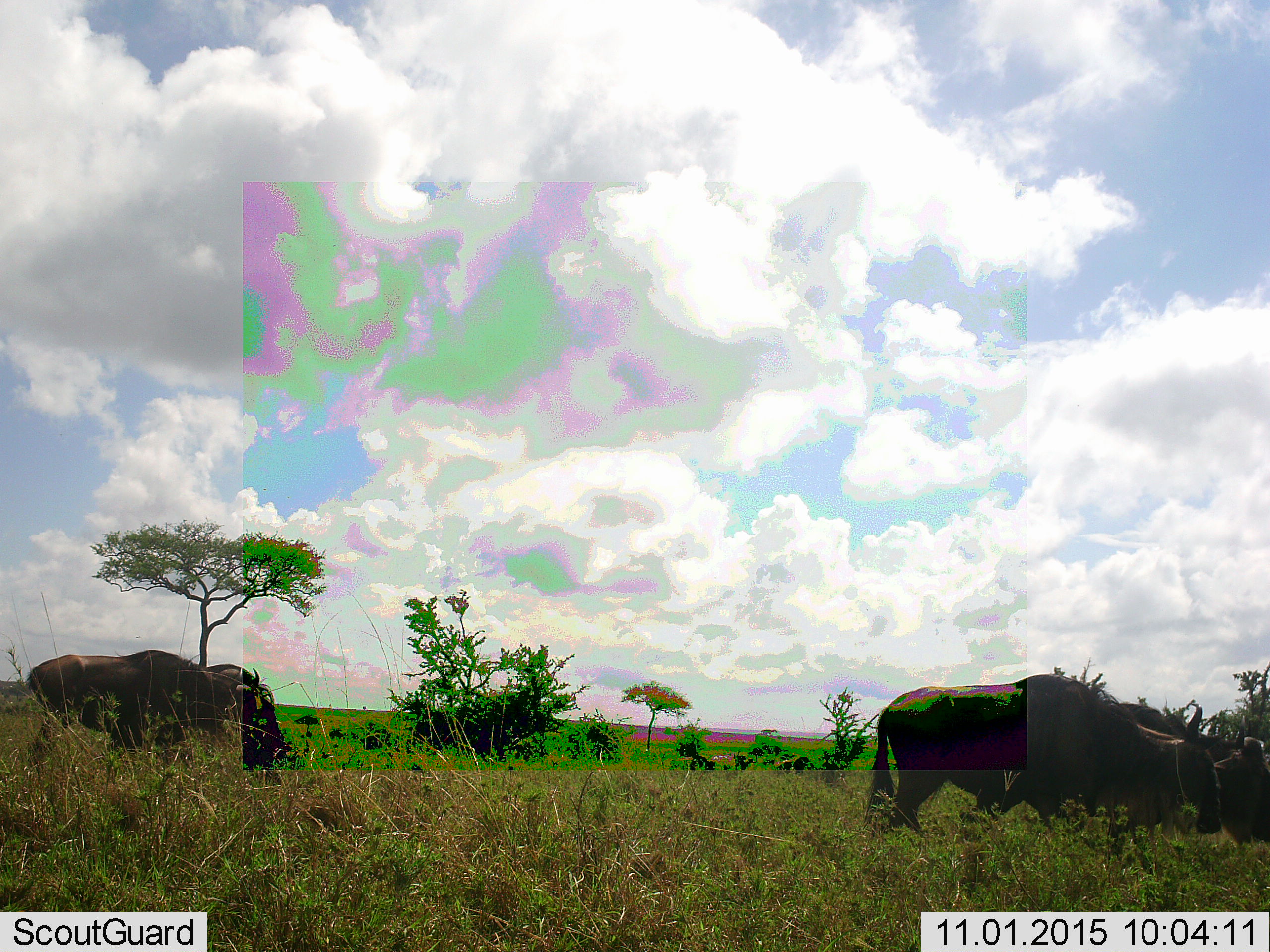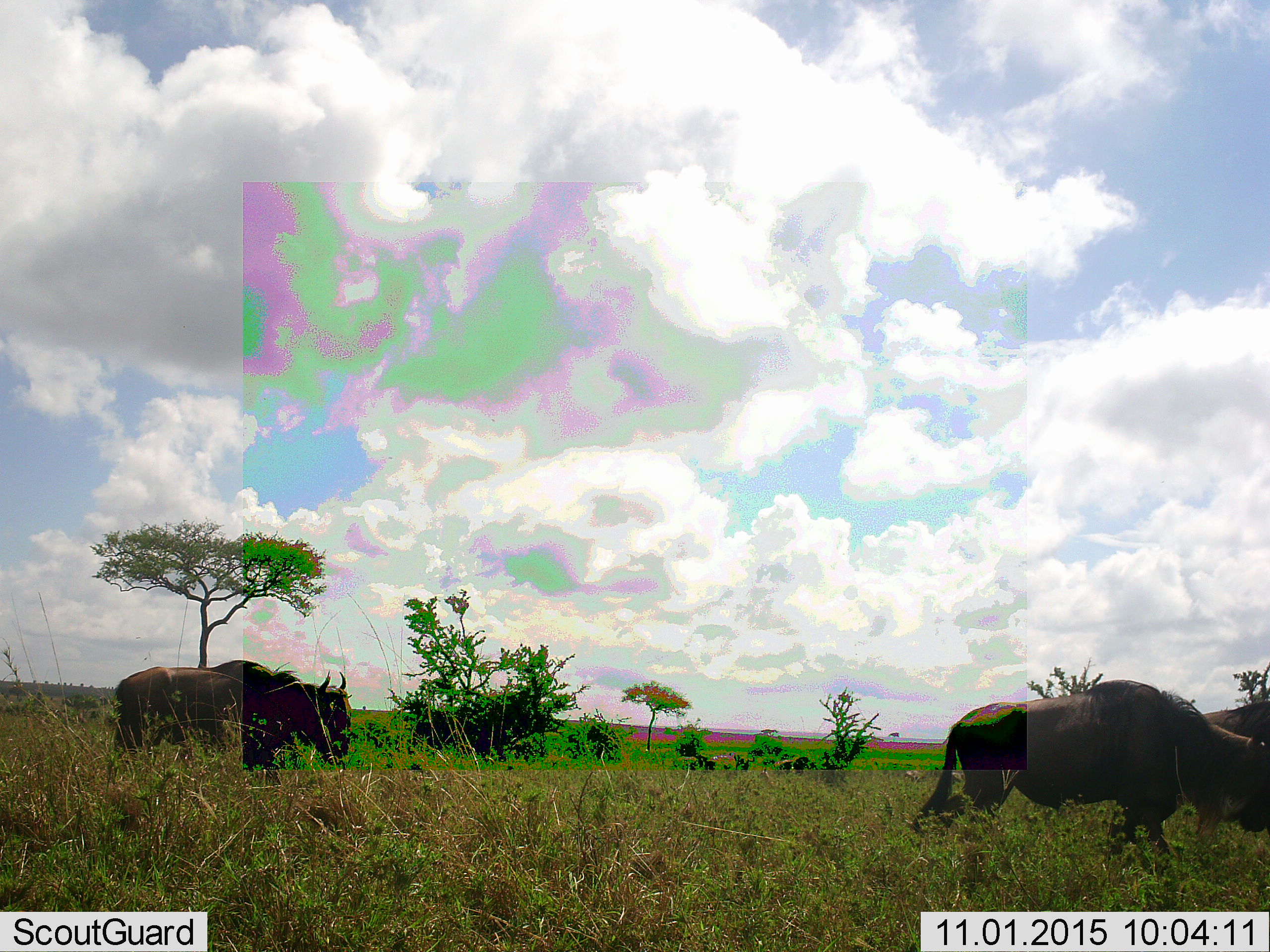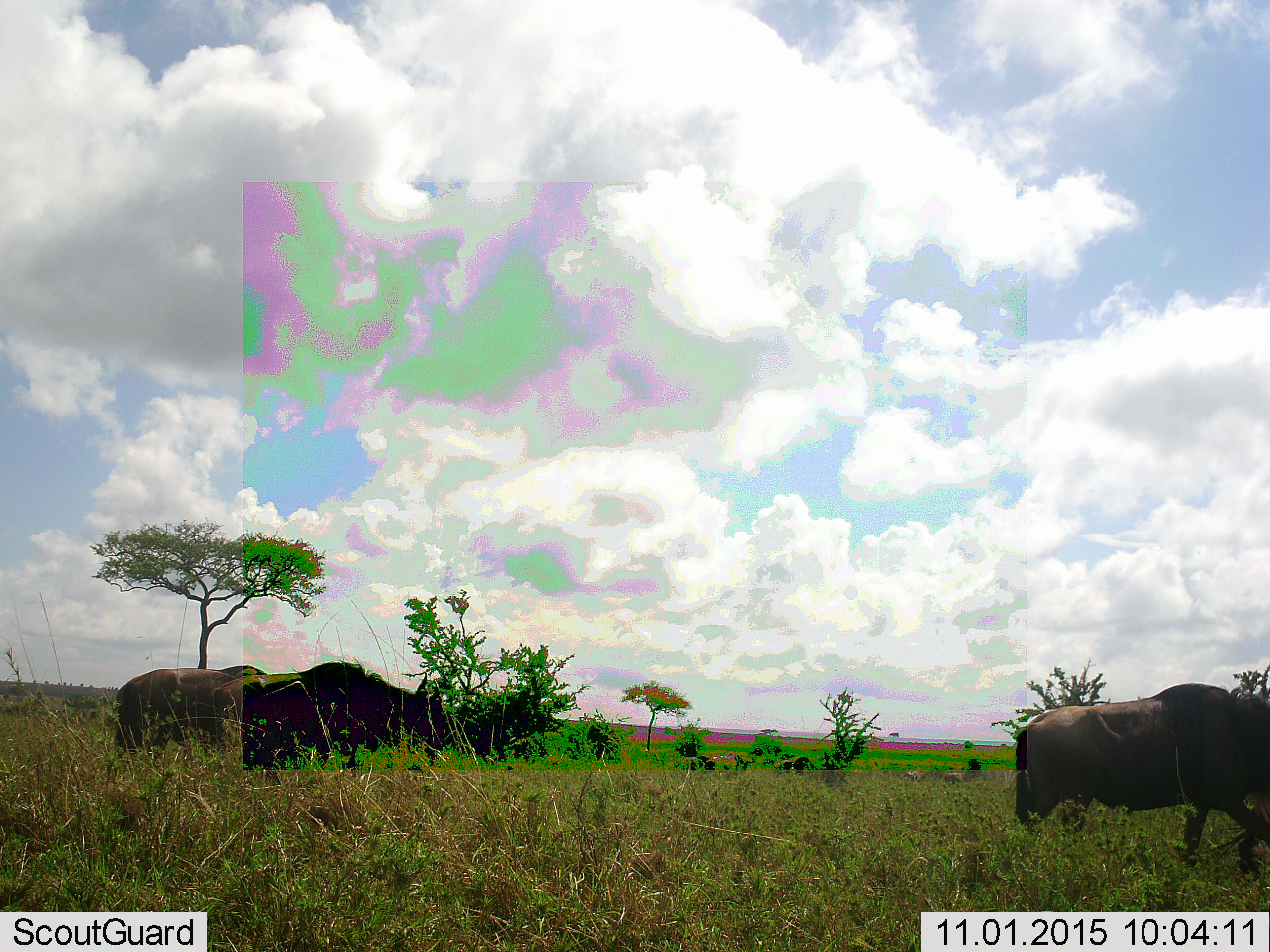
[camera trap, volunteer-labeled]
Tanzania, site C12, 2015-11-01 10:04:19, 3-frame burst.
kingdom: Animalia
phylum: Chordata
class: Mammalia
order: Artiodactyla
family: Bovidae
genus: Connochaetes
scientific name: Connochaetes taurinus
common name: blue wildebeest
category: wildebeest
Wildebeest (blue wildebeest) (Connochaetes taurinus), count 4. Behavior (volunteer vote fractions): standing 21%, resting 0%, moving 100%, interacting 7%. Young present (vote fraction): 0%. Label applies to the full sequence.